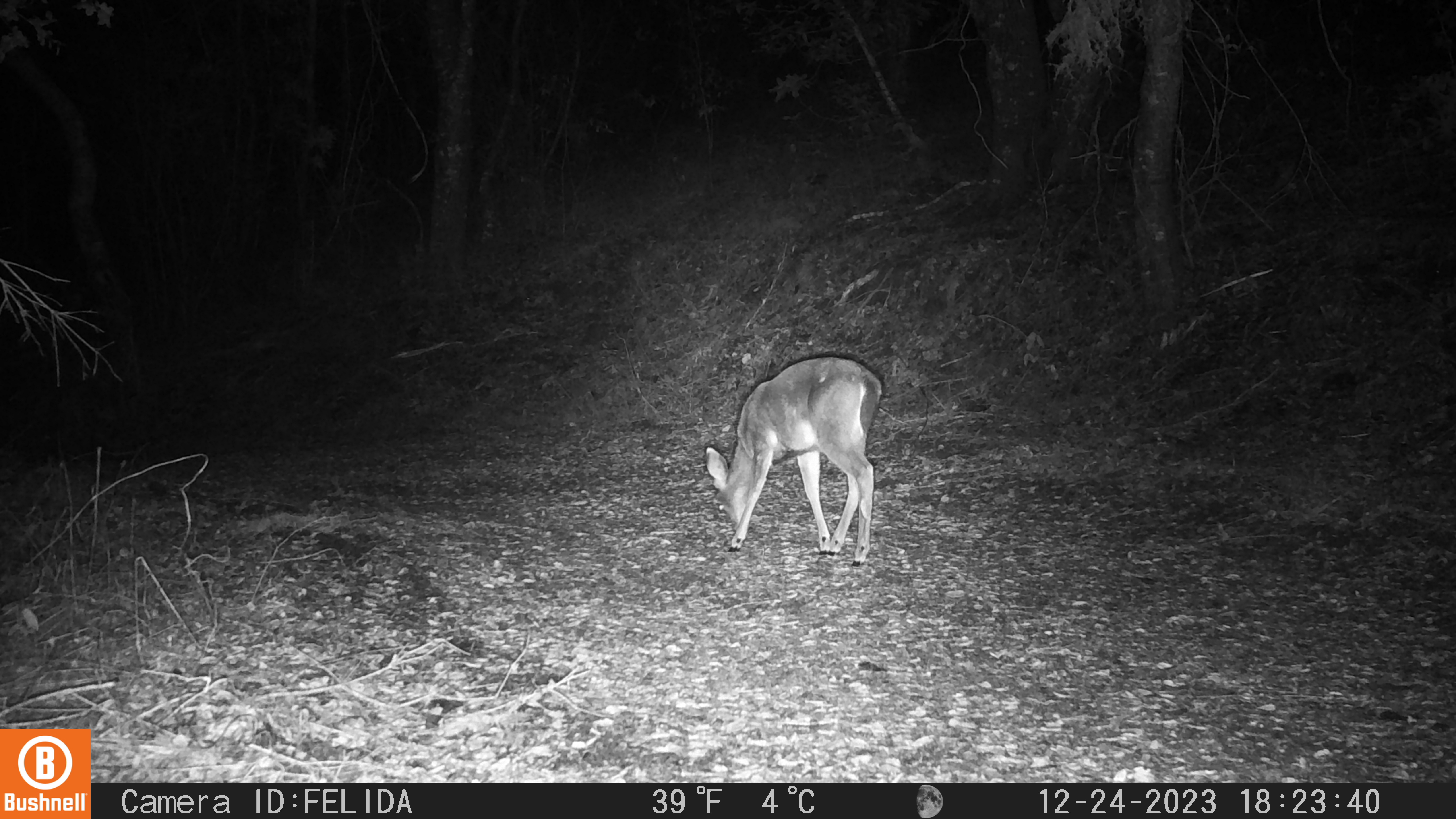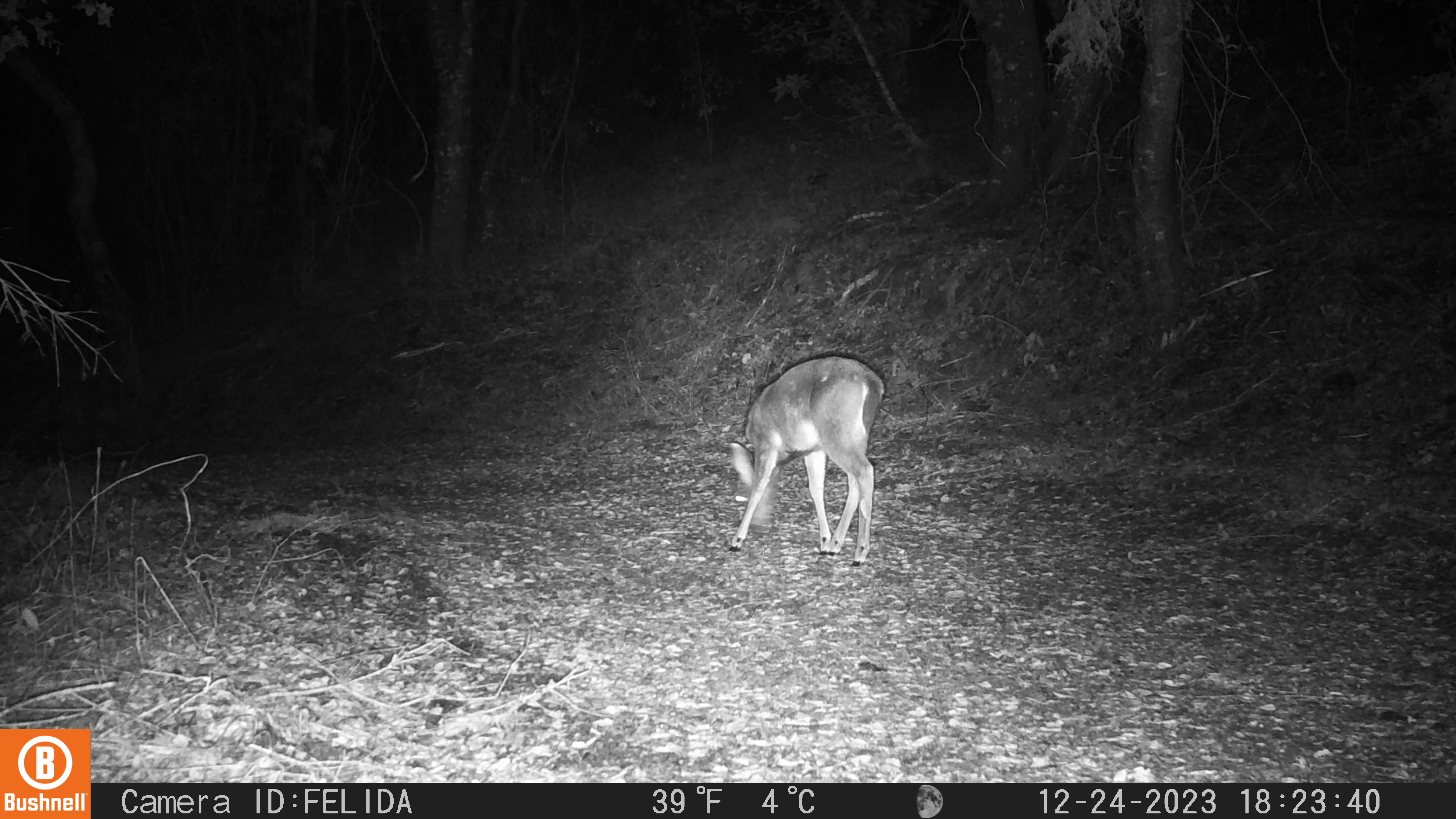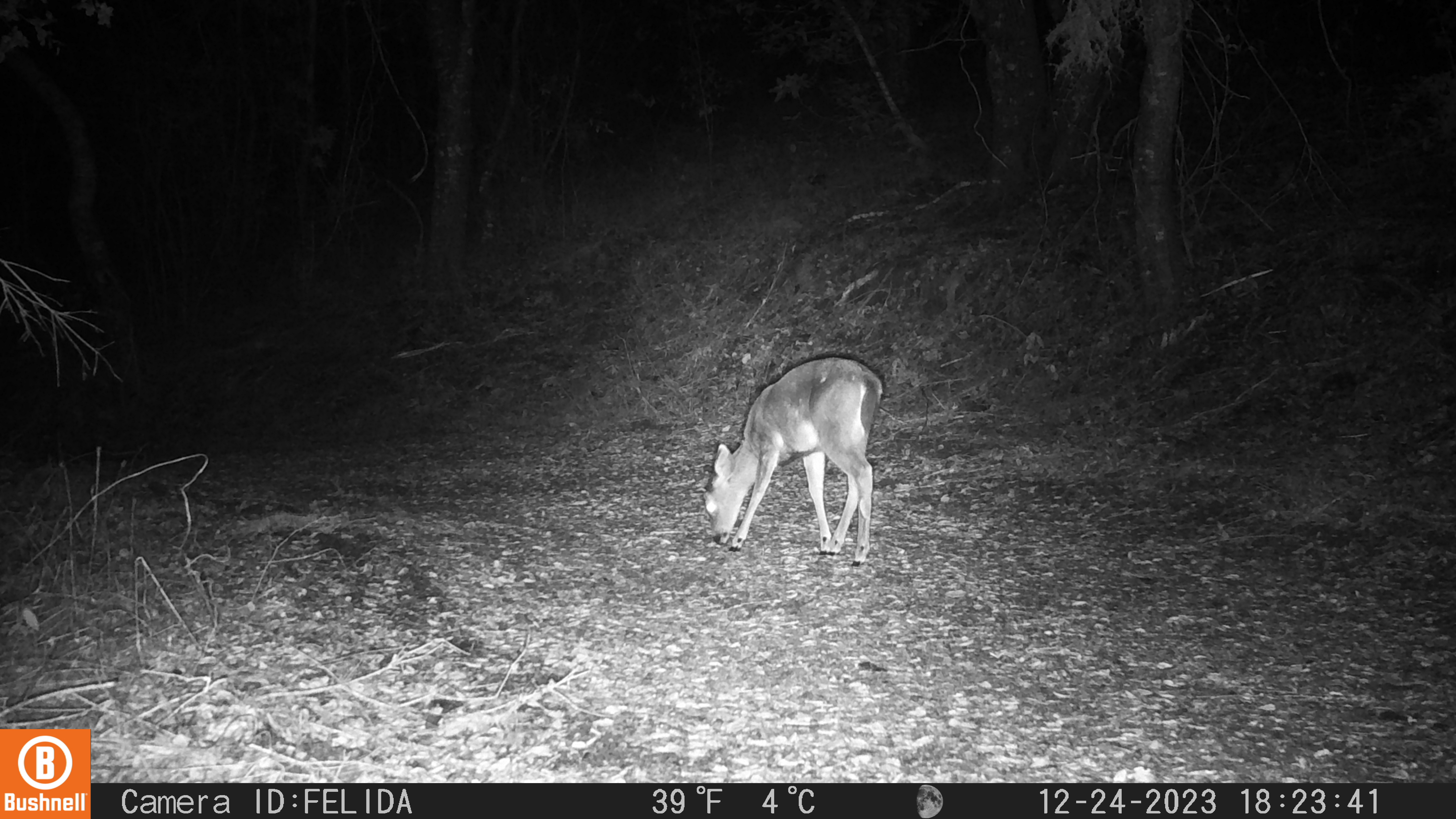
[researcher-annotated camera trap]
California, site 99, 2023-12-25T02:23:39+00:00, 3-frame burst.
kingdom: Animalia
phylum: Chordata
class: Mammalia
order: Artiodactyla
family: Cervidae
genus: Odocoileus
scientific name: Odocoileus hemionus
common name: mule deer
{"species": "mule deer (Odocoileus hemionus)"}